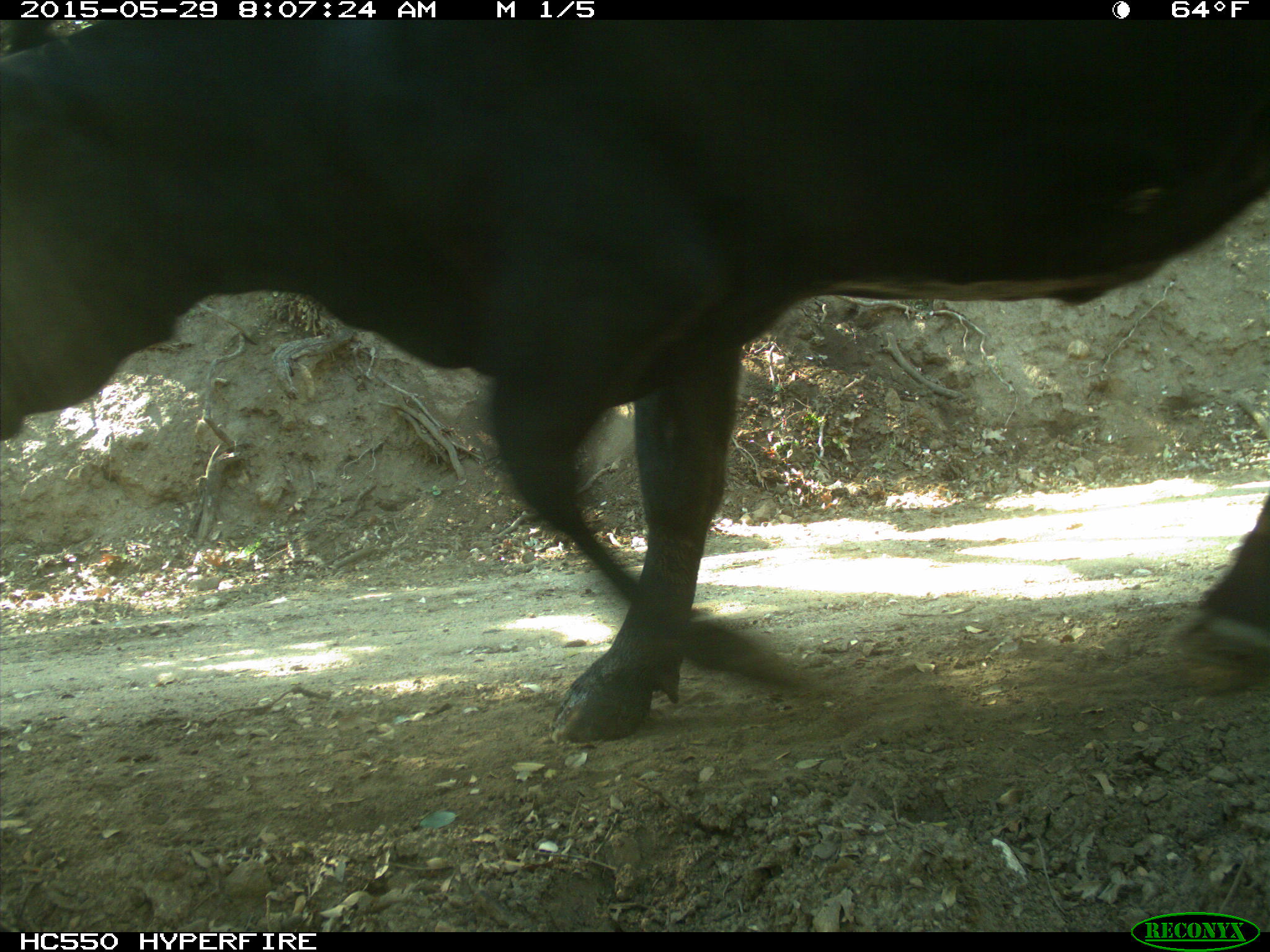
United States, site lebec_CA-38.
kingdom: Animalia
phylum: Chordata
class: Mammalia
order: Artiodactyla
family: Bovidae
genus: Bos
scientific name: Bos taurus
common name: domestic cow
Bos taurus (domestic cow).